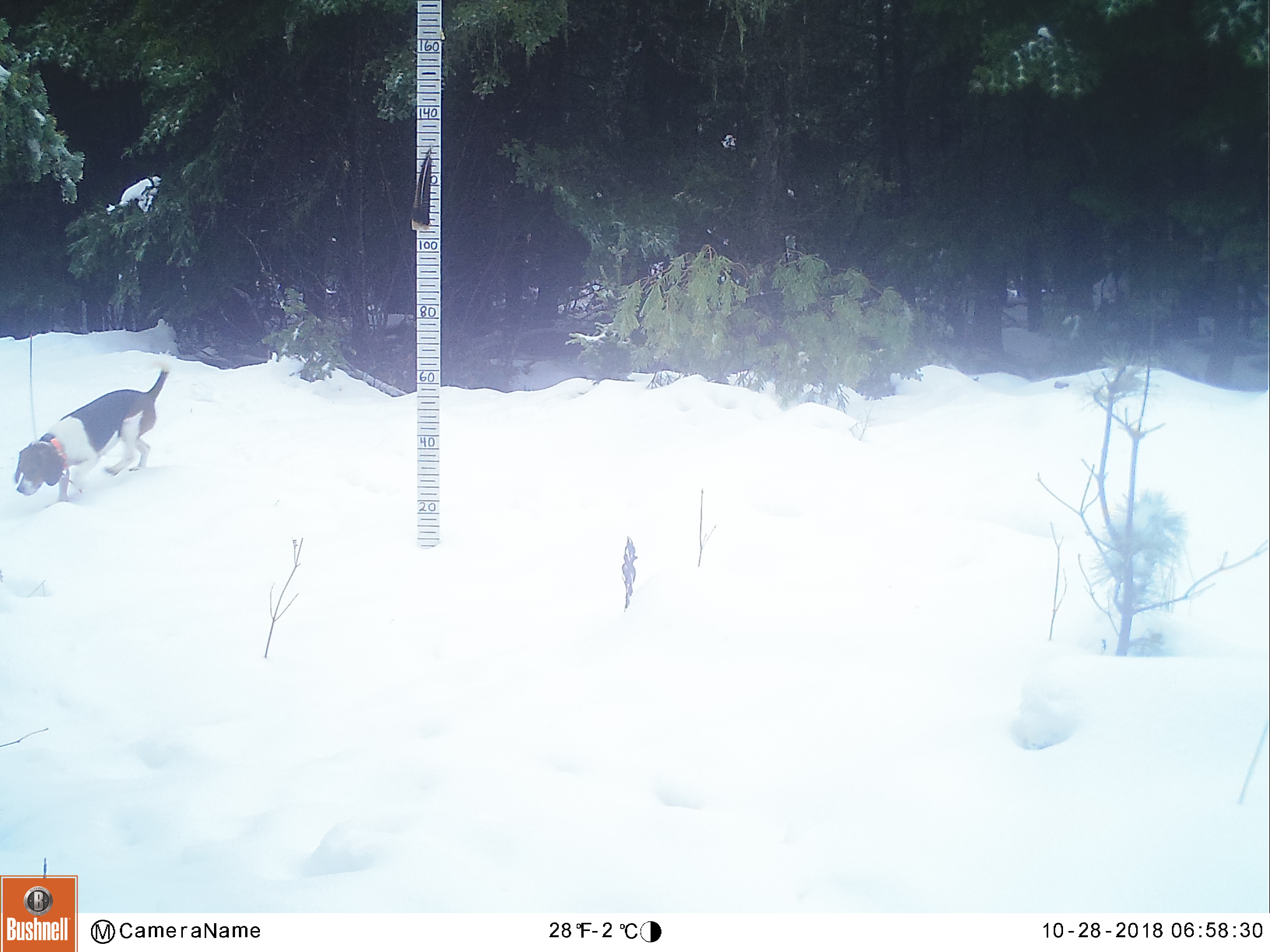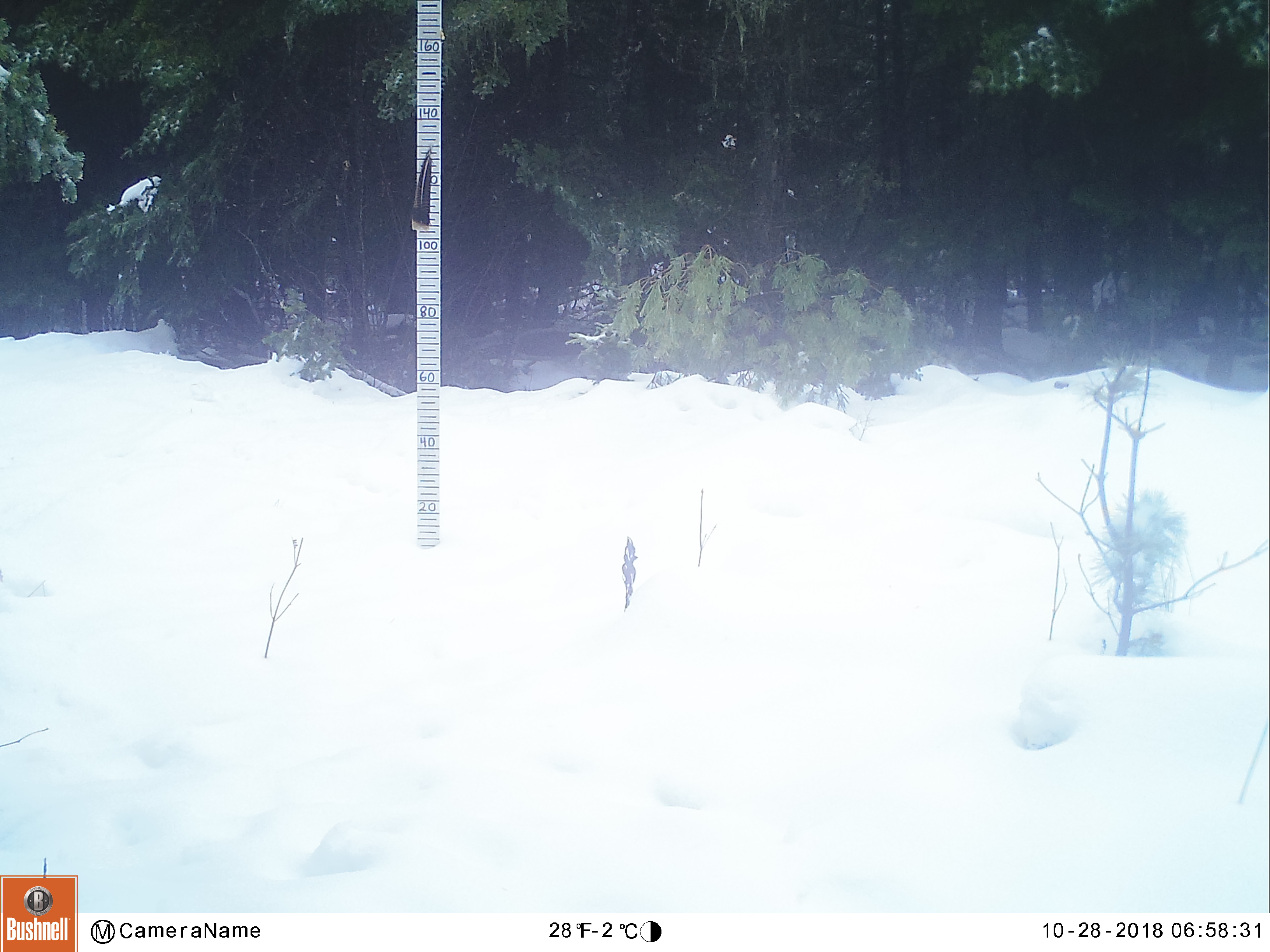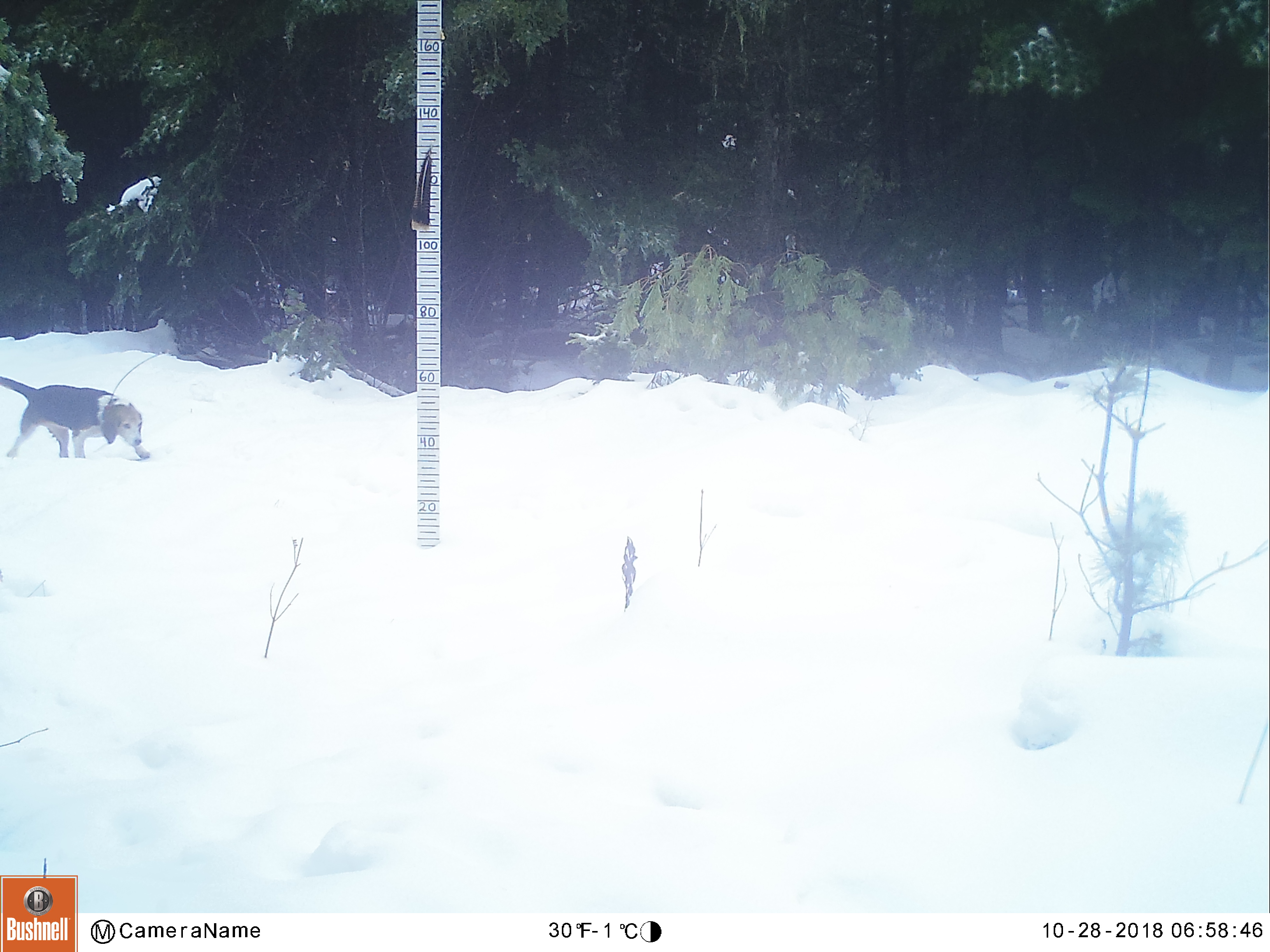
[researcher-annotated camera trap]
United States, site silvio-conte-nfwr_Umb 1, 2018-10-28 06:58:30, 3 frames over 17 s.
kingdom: Animalia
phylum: Chordata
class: Mammalia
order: Carnivora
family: Canidae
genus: Canis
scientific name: Canis familiaris familiaris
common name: domestic dog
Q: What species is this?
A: Domestic dog (Canis familiaris familiaris).